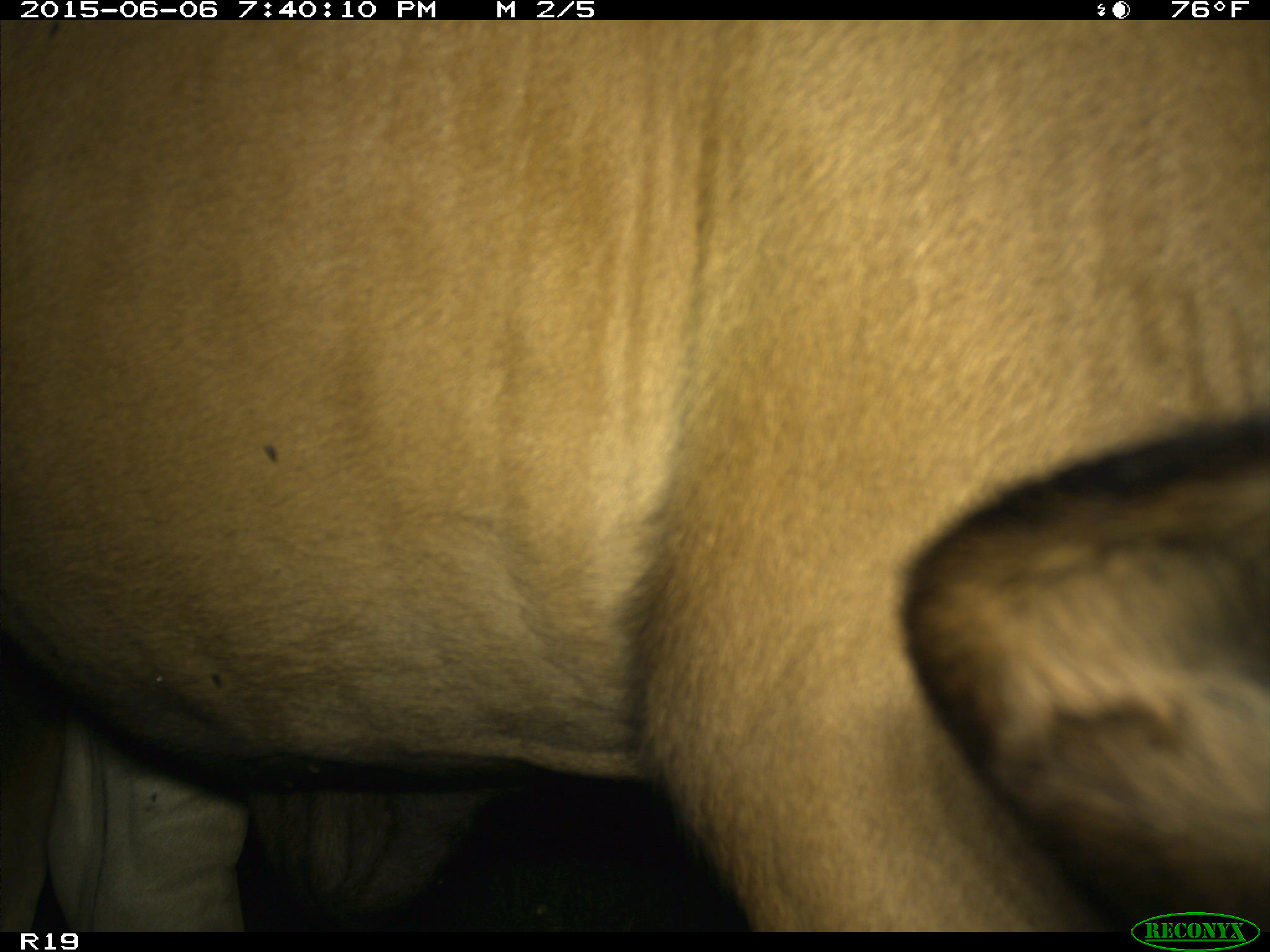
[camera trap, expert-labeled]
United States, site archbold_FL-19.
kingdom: Animalia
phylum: Chordata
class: Mammalia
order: Artiodactyla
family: Bovidae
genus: Bos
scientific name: Bos taurus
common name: domestic cow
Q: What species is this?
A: Bos taurus (domestic cow).